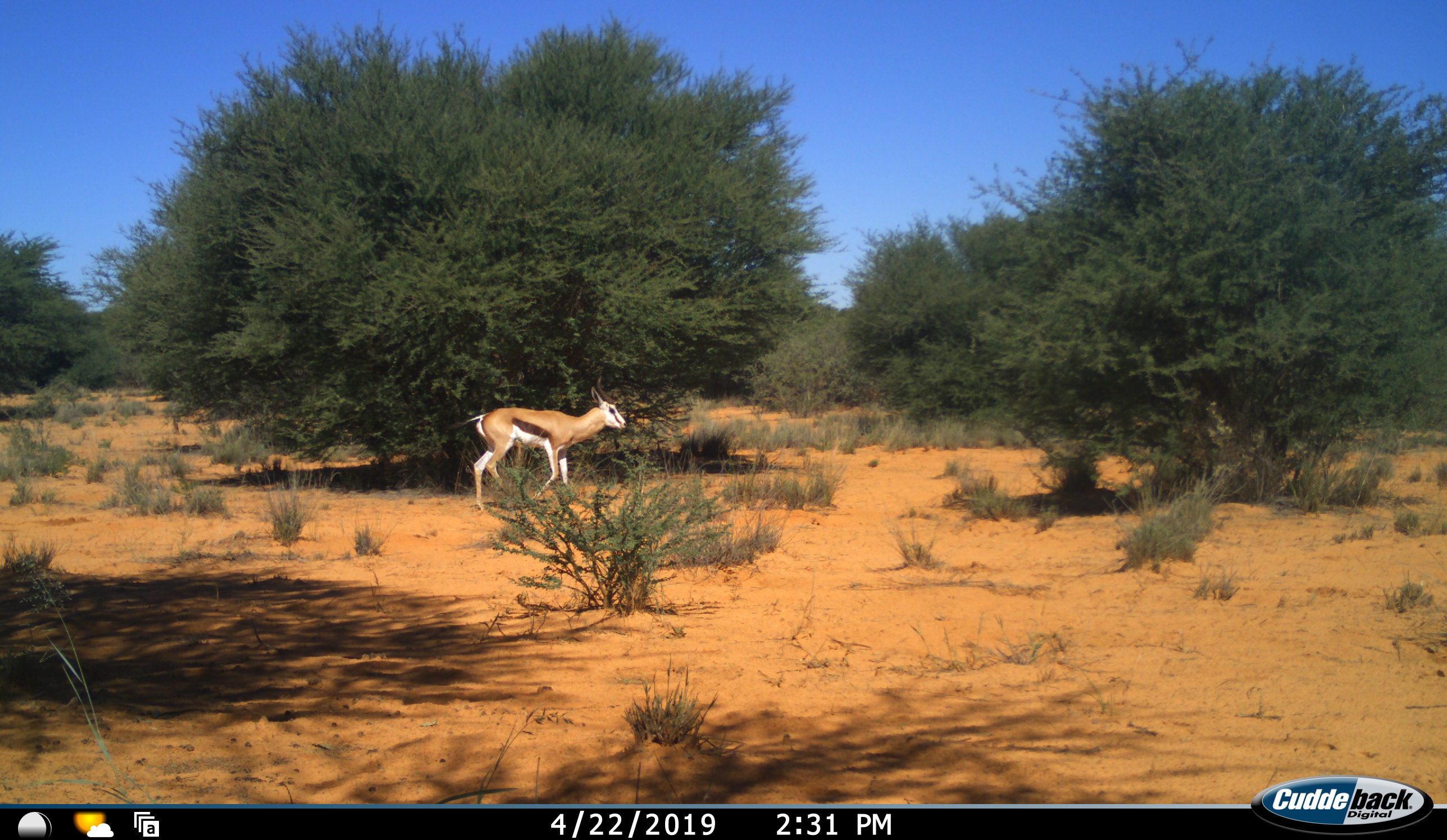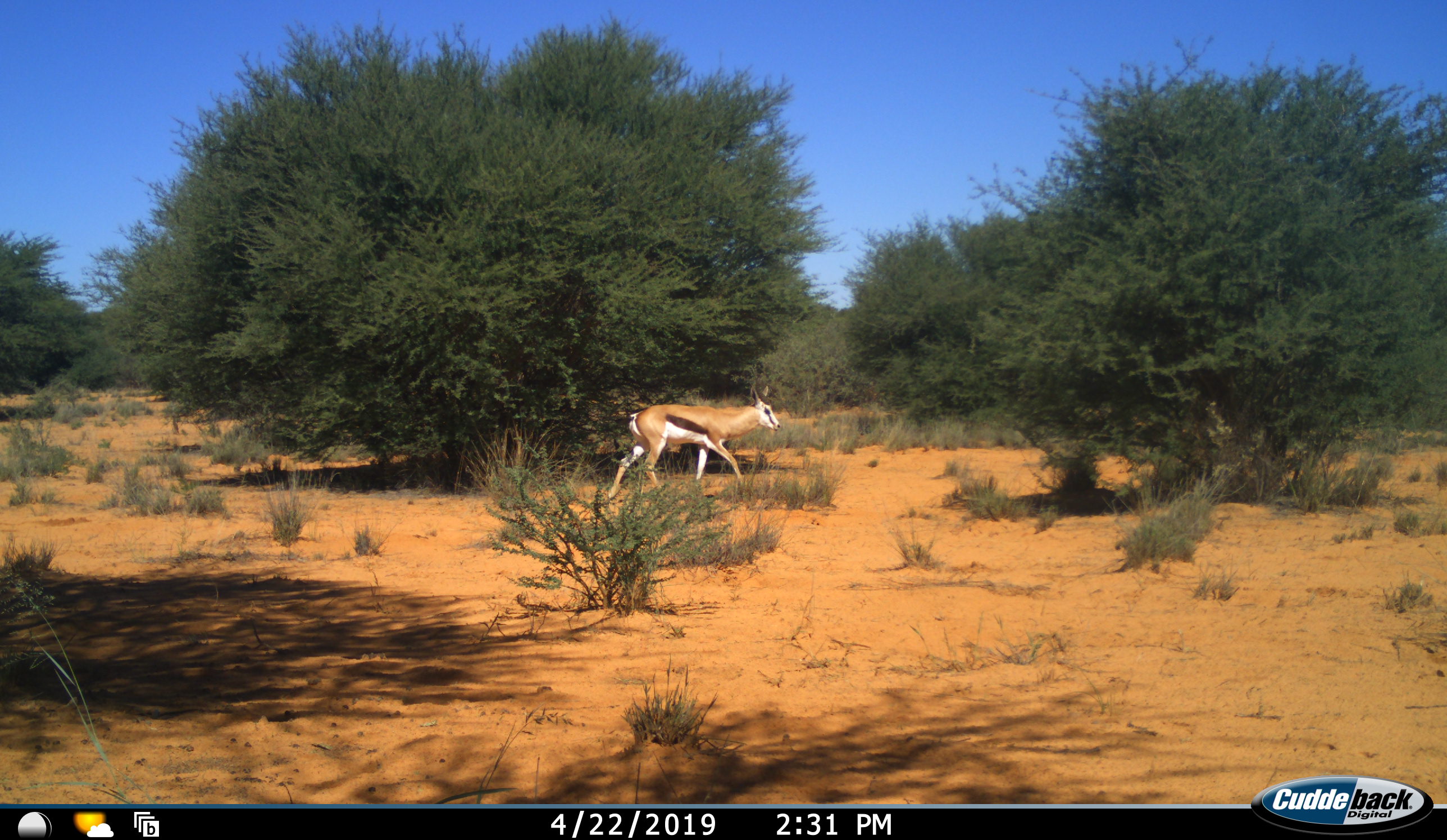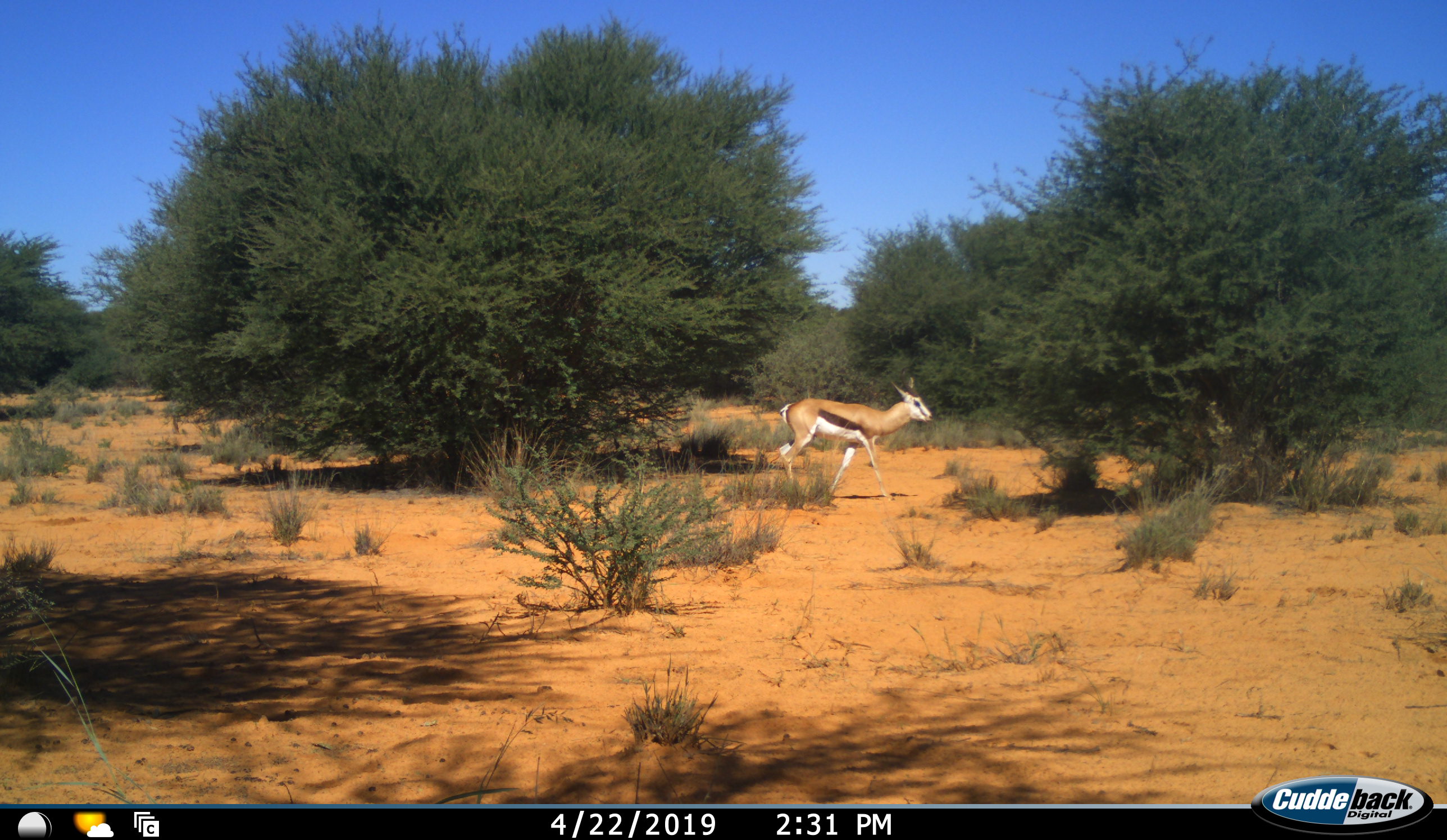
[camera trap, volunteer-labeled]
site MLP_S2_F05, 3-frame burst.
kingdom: Animalia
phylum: Chordata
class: Mammalia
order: Artiodactyla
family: Bovidae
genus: Antidorcas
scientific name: Antidorcas marsupialis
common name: springbok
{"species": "springbok (Antidorcas marsupialis)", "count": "1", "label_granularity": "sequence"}